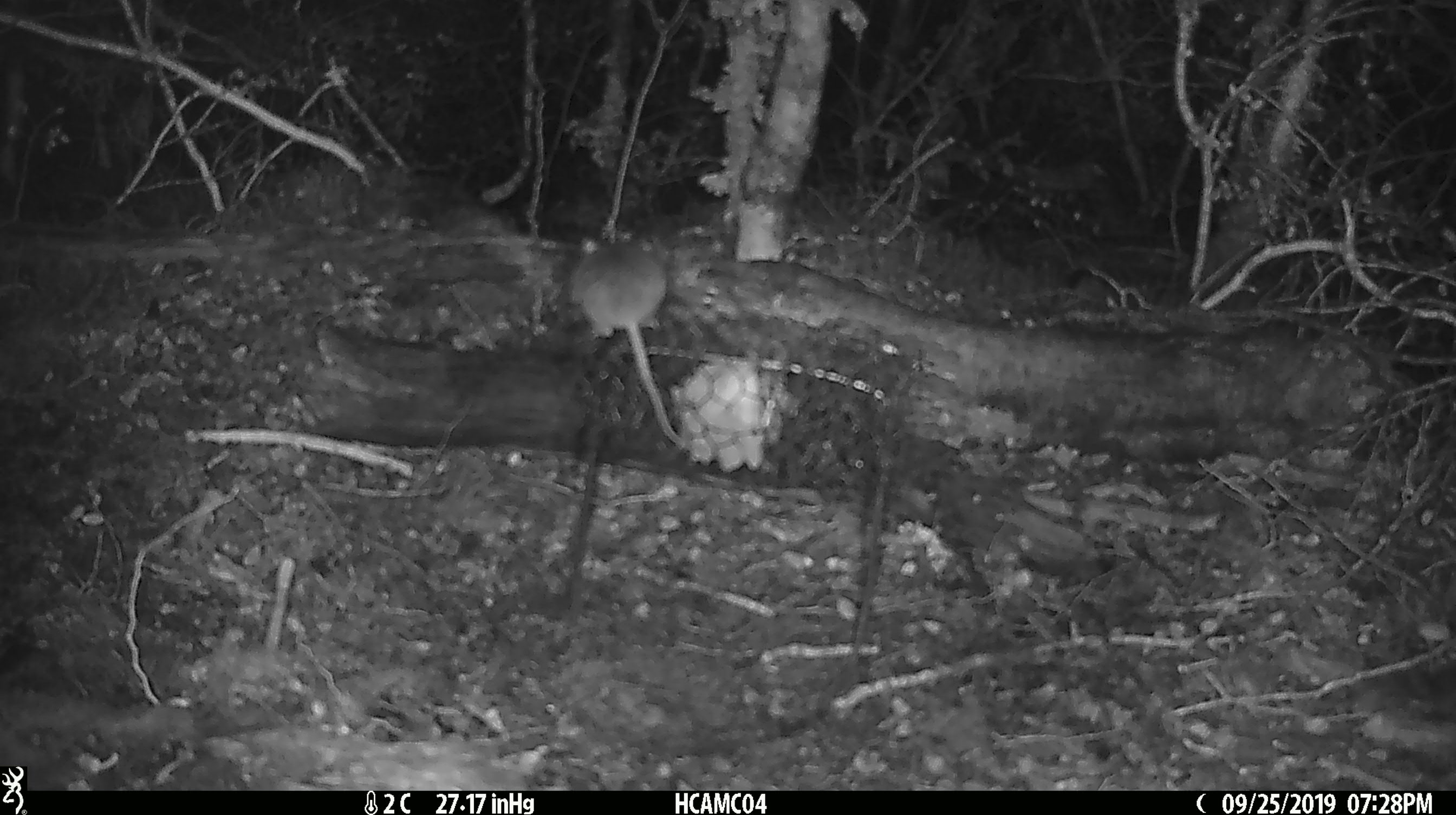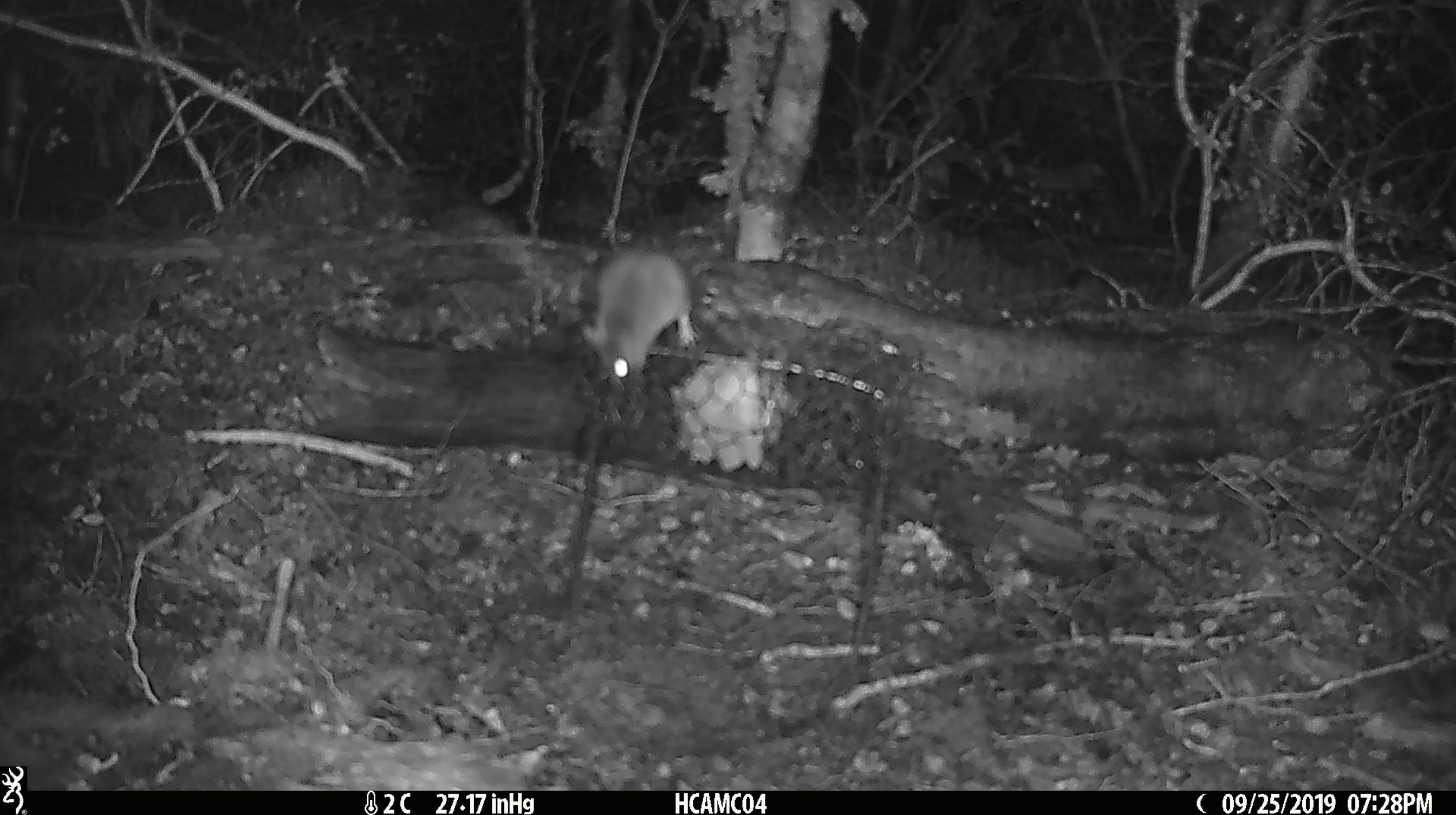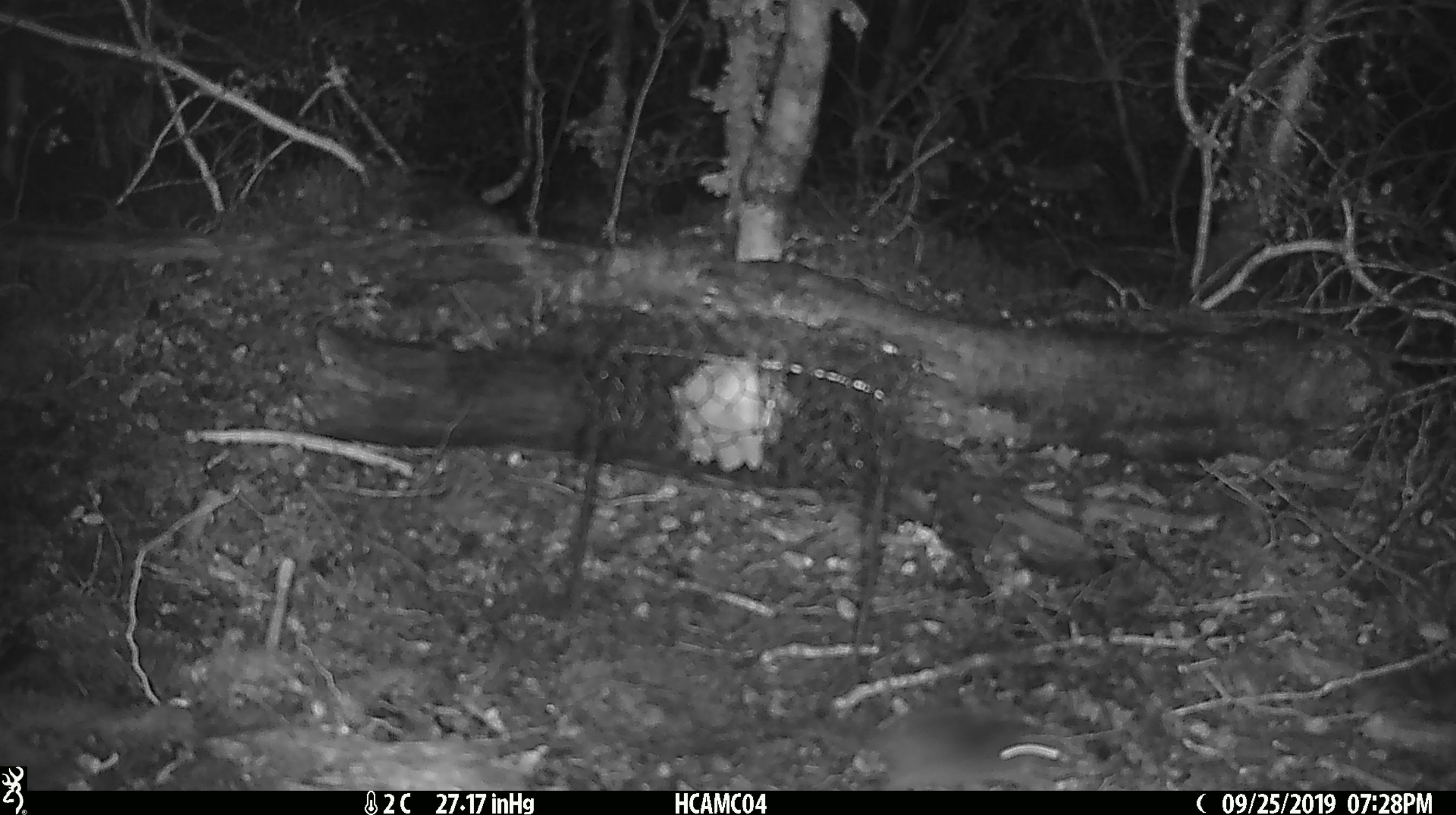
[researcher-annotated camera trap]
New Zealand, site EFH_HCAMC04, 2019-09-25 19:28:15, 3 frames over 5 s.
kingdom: Animalia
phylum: Chordata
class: Mammalia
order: Rodentia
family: Muridae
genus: Mus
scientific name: Mus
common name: mouse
Mouse (Mus).